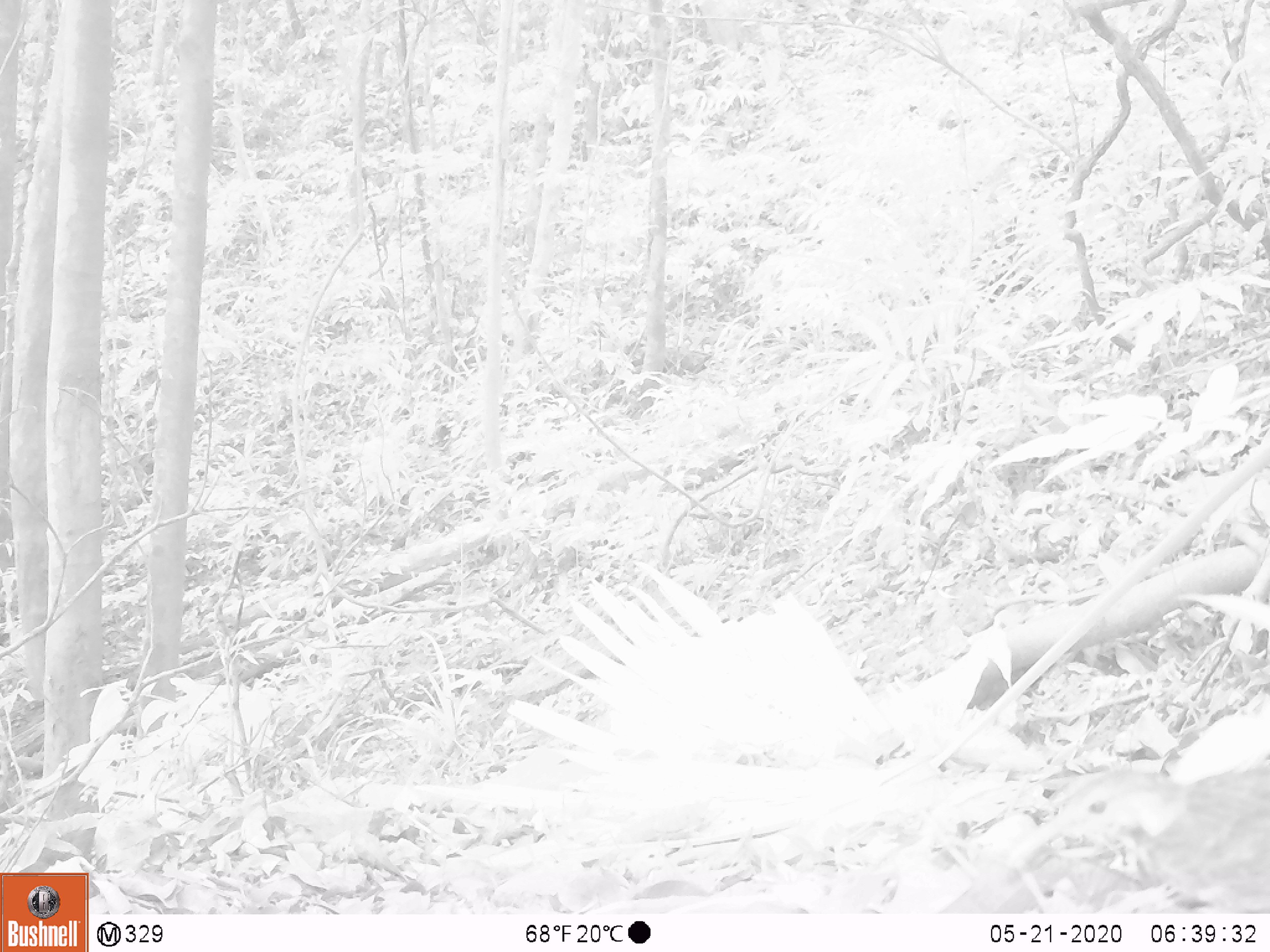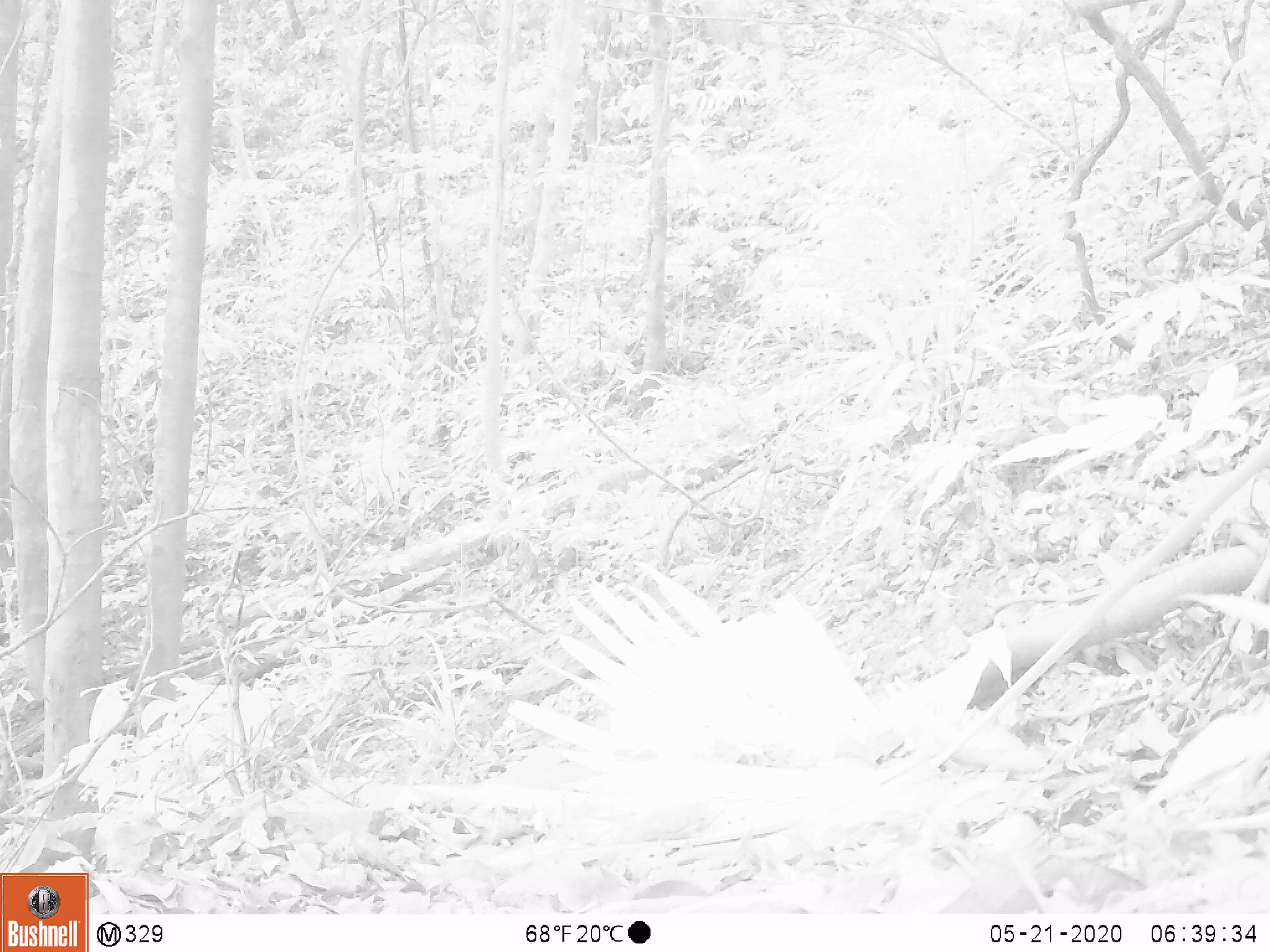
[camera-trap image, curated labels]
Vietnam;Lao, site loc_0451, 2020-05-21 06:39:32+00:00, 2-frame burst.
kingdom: Animalia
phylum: Chordata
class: Aves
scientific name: Aves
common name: bird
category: unidentified bird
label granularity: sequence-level